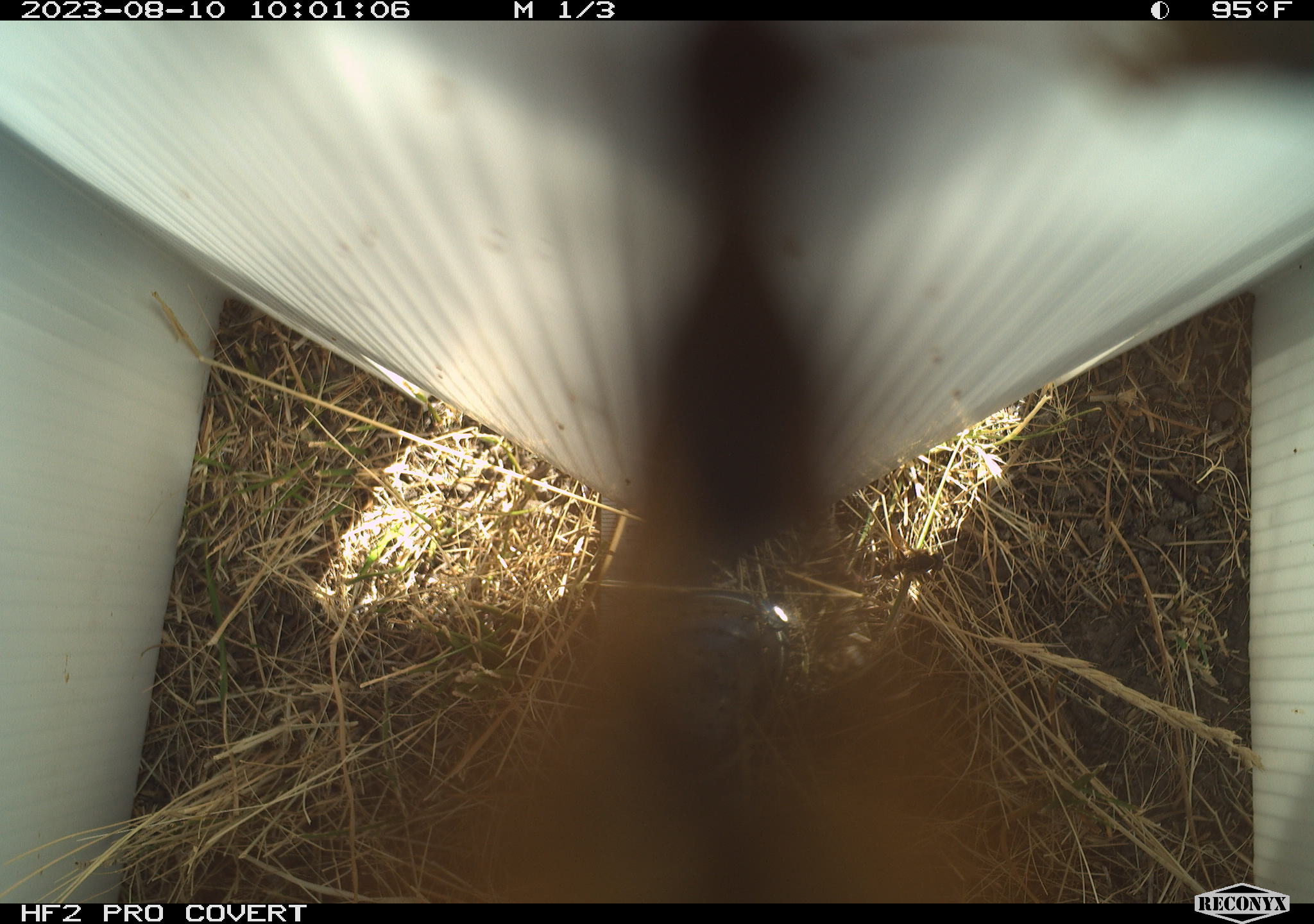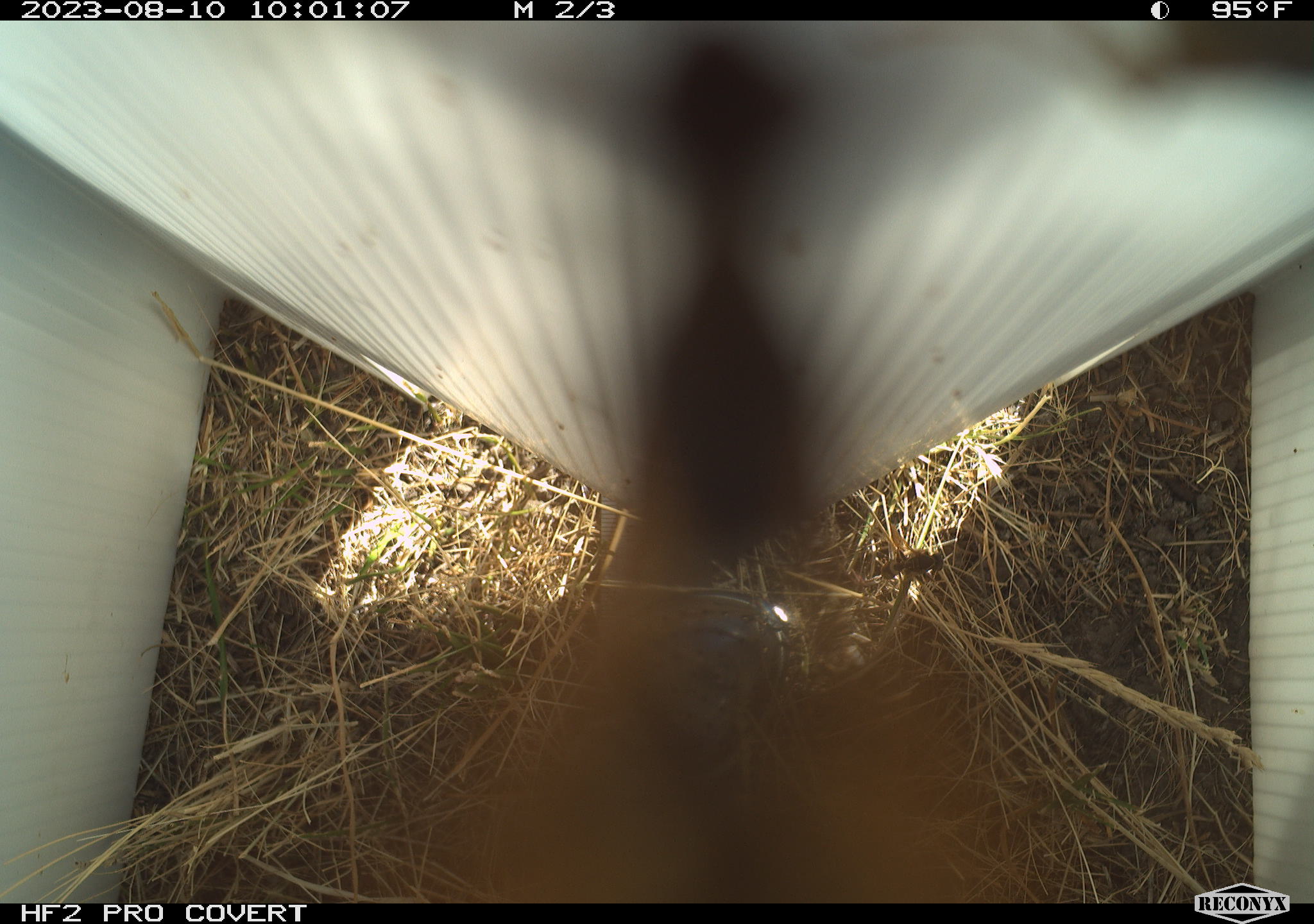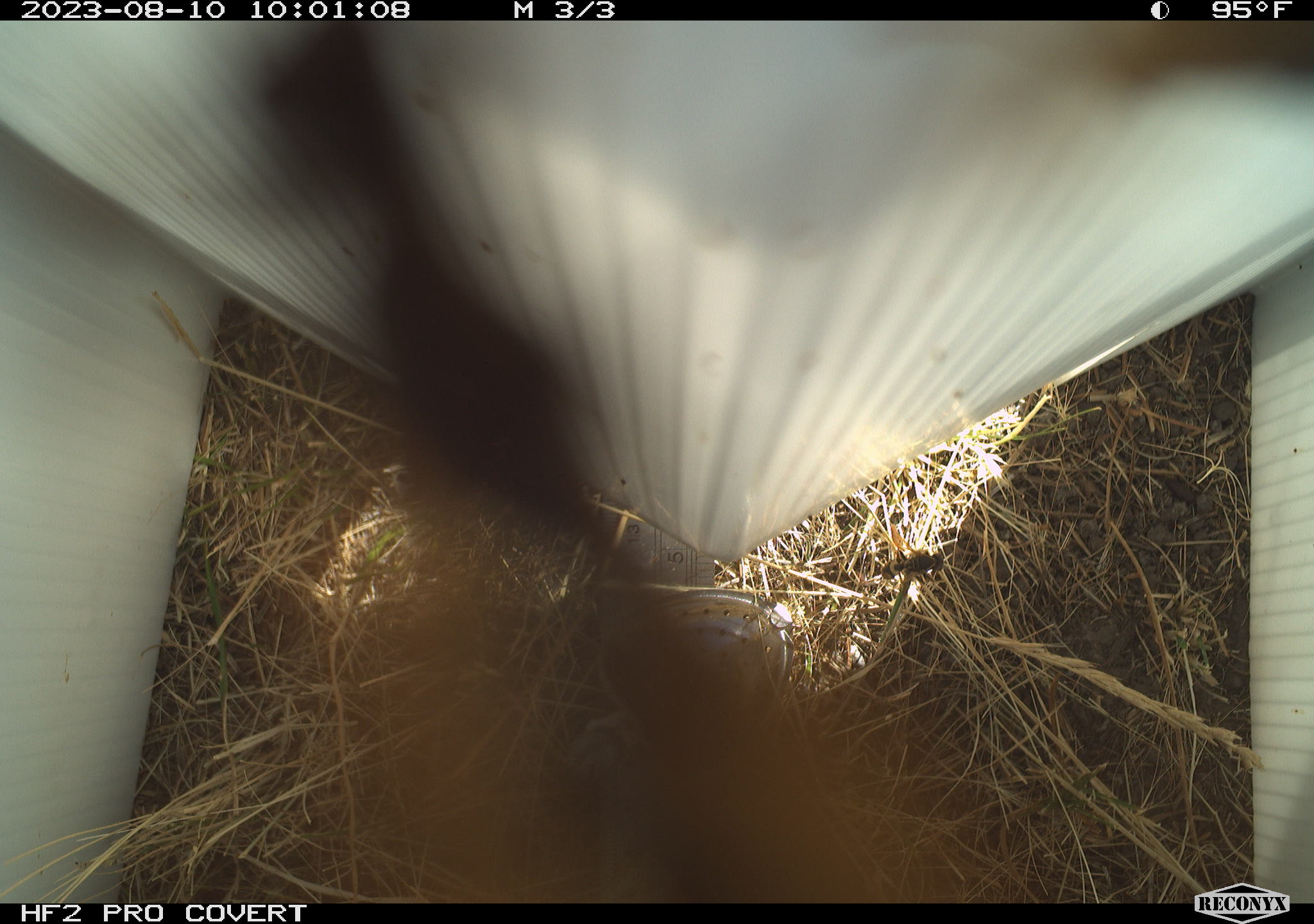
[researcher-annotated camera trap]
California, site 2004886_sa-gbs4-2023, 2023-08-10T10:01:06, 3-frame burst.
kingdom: Animalia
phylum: Arthropoda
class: Insecta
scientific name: Insecta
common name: insect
Insect (Insecta).